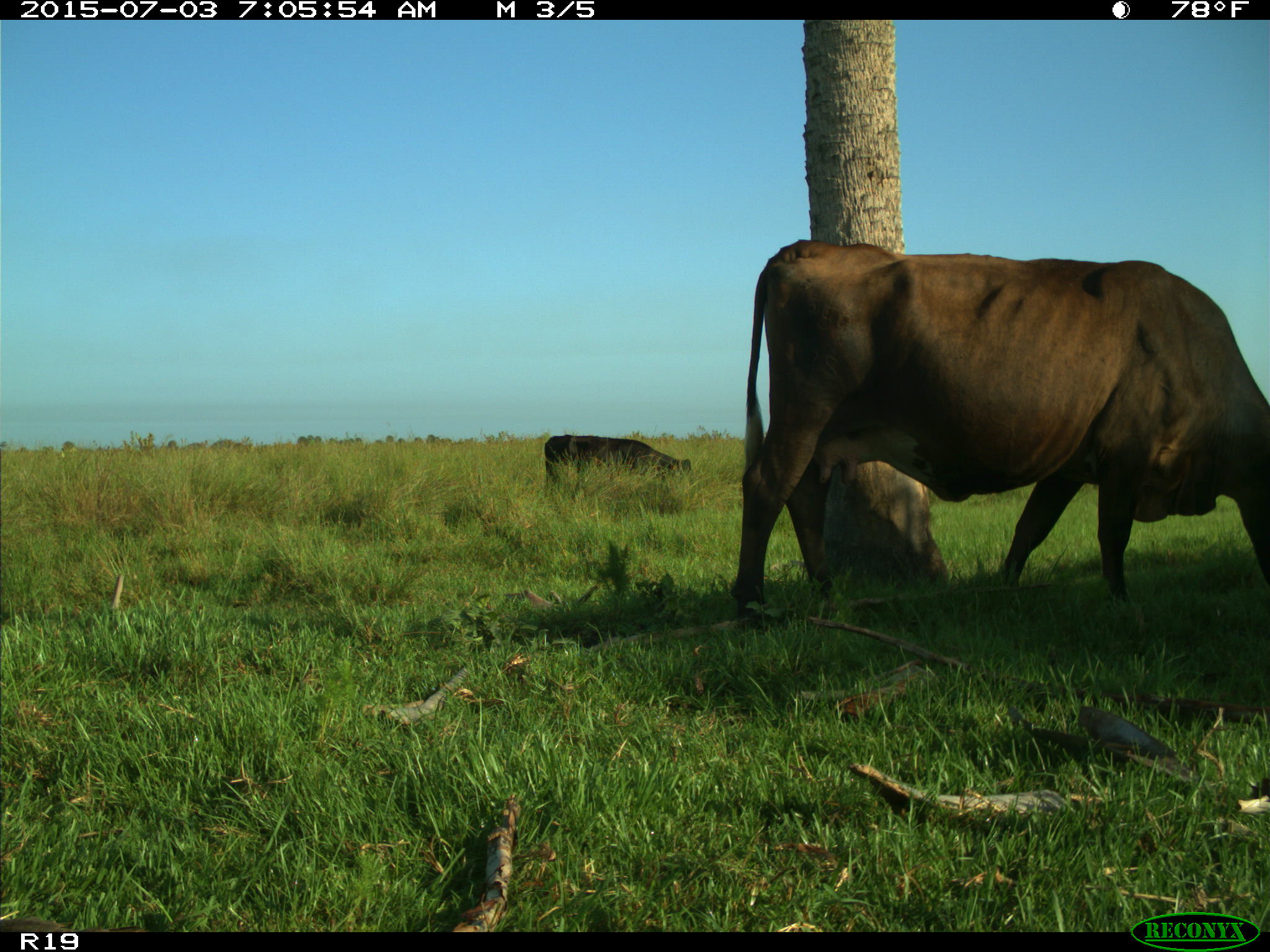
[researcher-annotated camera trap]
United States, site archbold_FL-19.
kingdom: Animalia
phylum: Chordata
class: Mammalia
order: Artiodactyla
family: Bovidae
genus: Bos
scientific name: Bos taurus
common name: domestic cow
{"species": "Bos taurus (domestic cow)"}